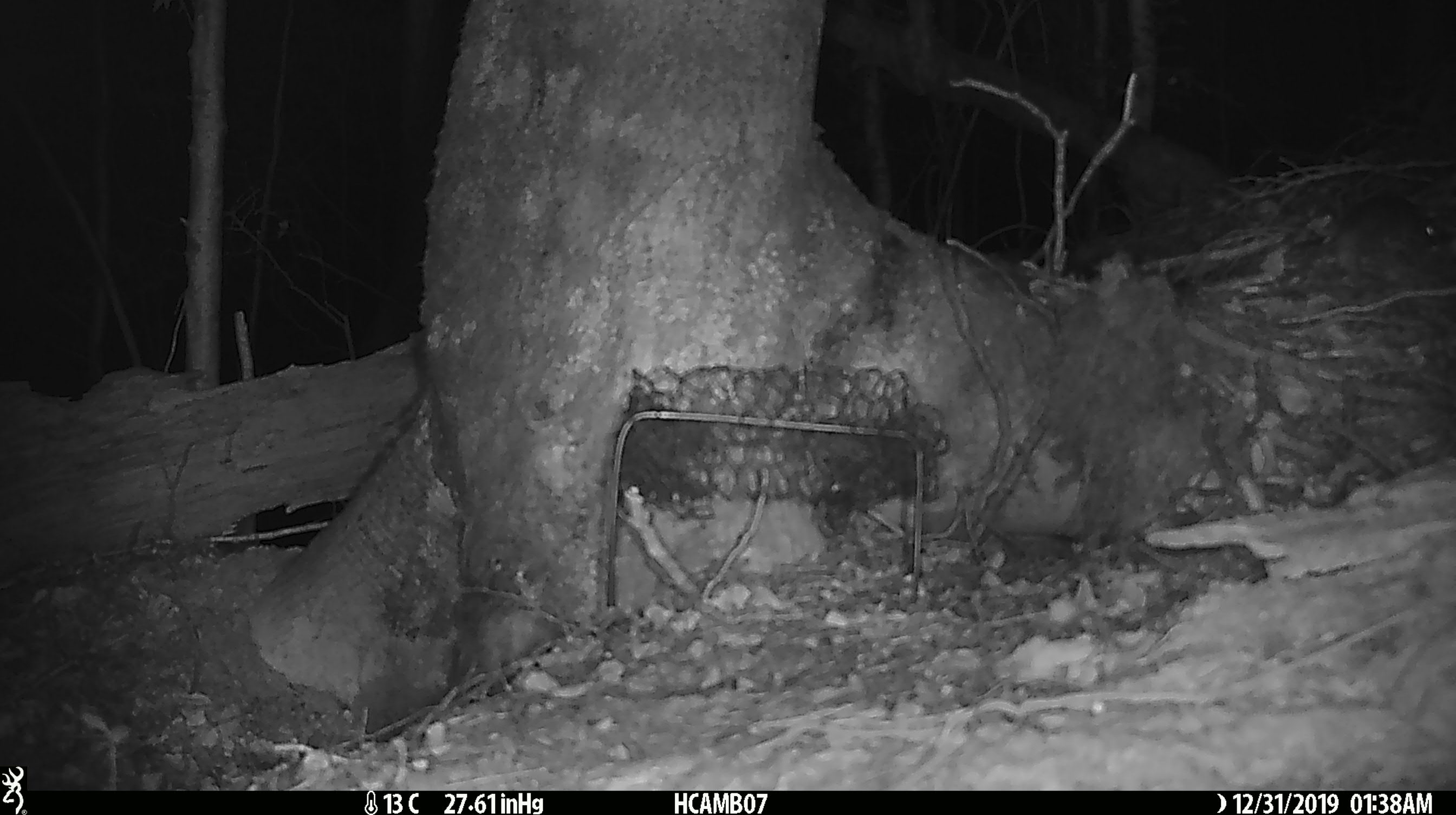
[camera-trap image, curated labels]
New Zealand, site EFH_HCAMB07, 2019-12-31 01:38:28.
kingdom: Animalia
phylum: Chordata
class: Mammalia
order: Rodentia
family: Muridae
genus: Mus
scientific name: Mus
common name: mouse